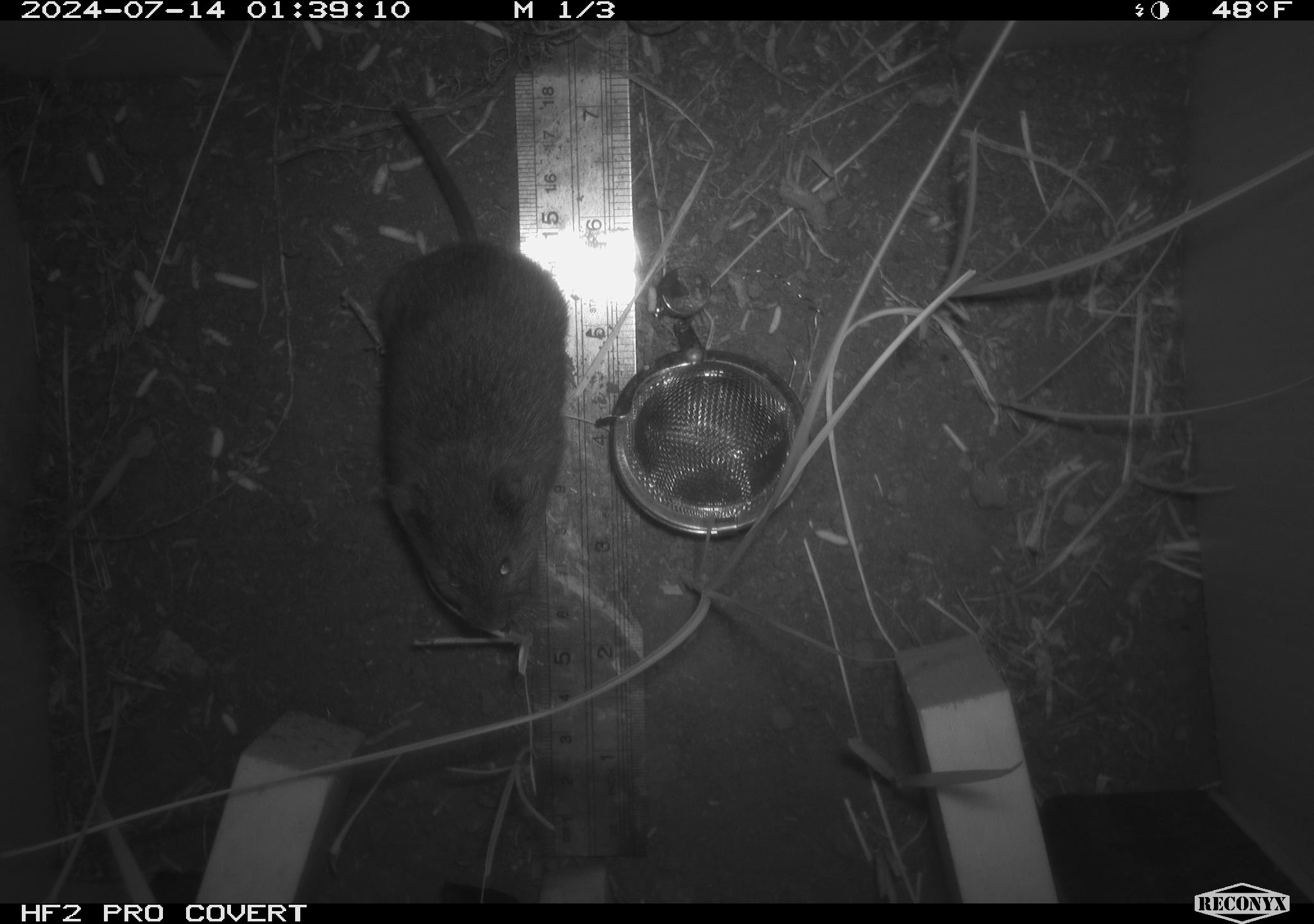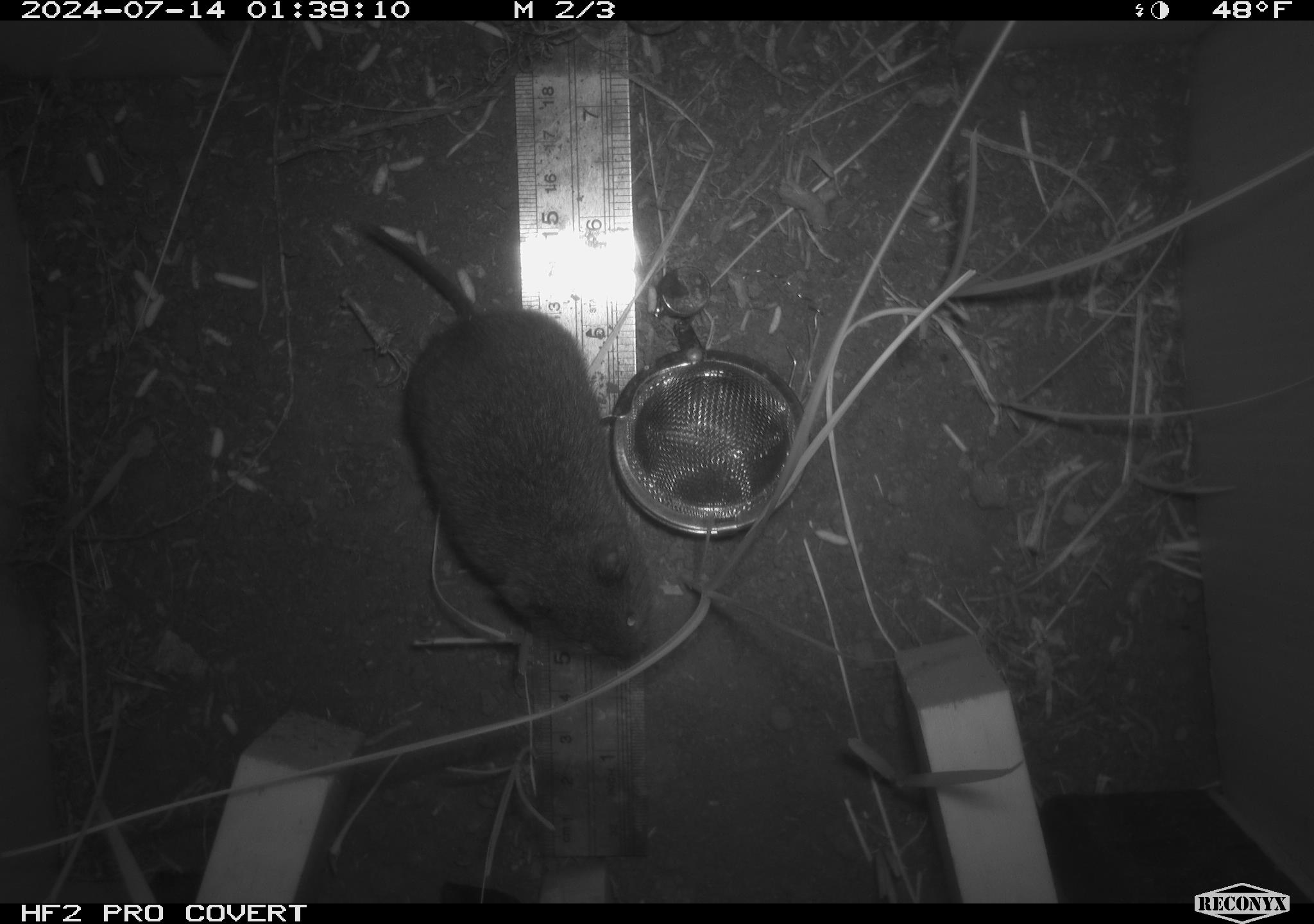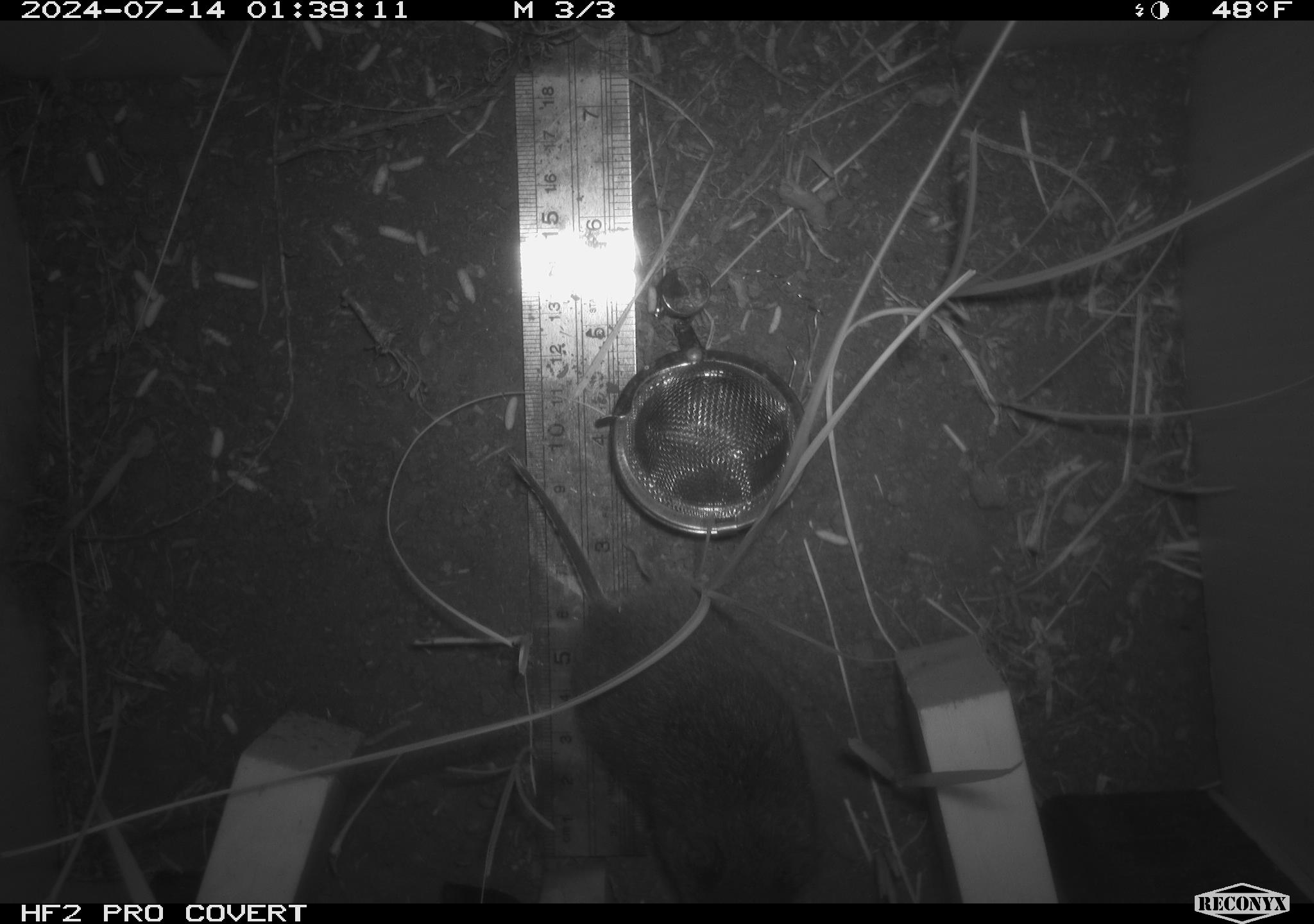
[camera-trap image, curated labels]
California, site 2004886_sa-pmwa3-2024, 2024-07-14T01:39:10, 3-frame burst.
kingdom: Animalia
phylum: Chordata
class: Mammalia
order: Rodentia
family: Cricetidae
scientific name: Arvicolinae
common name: voles, lemmings, and muskrats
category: arvicolinae subfamily